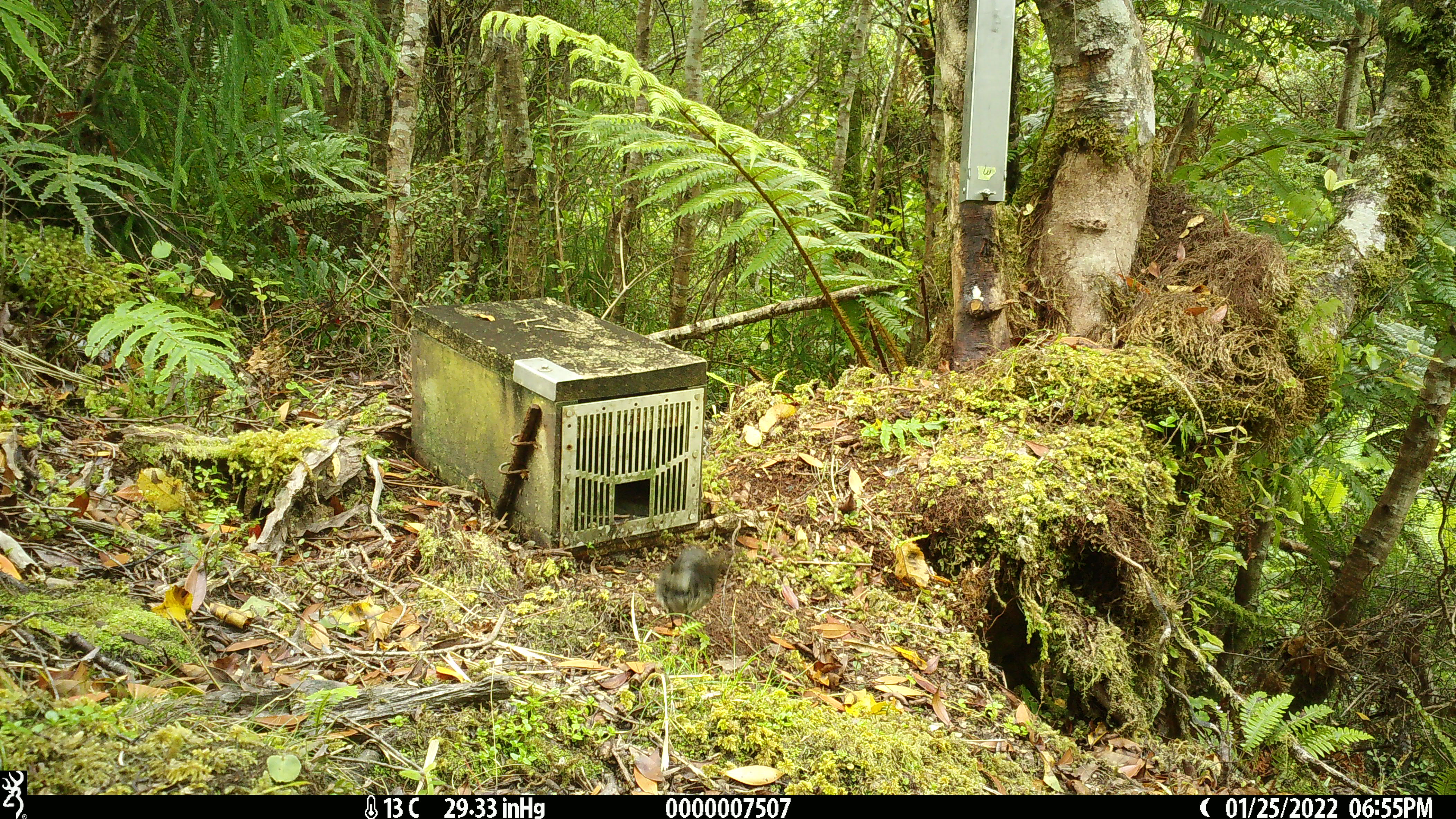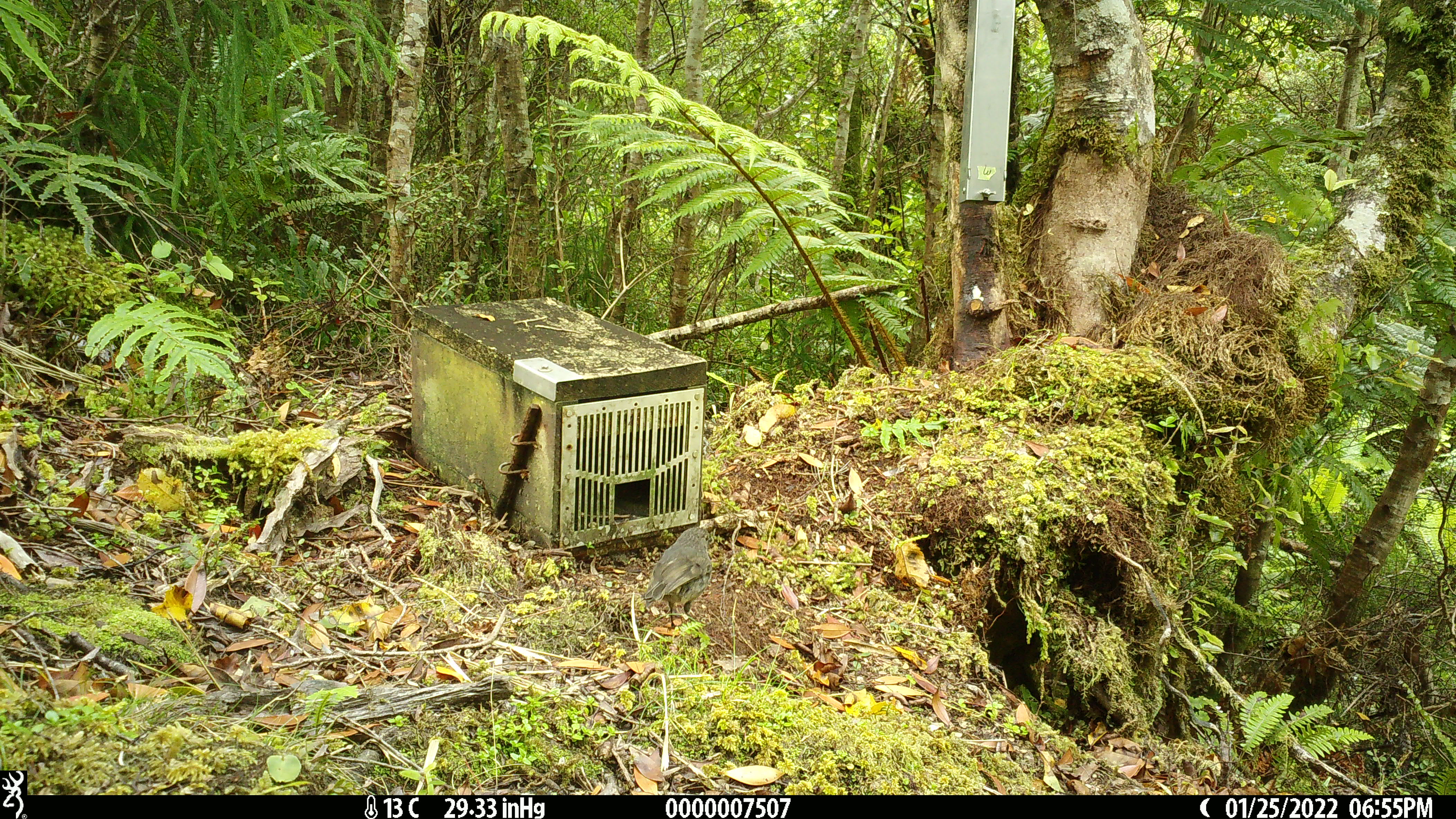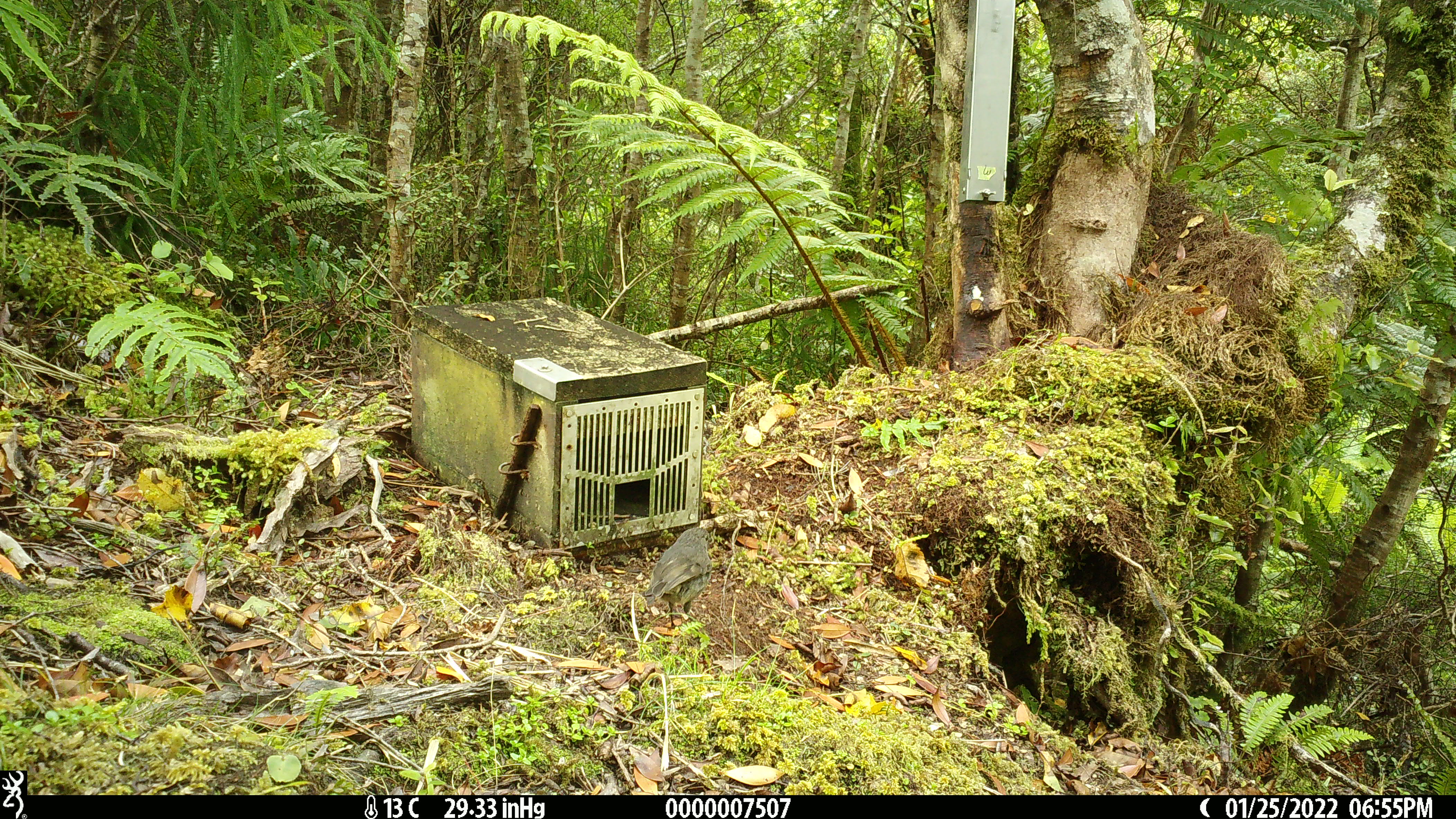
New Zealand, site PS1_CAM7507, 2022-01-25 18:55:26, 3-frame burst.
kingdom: Animalia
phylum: Chordata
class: Aves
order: Passeriformes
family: Petroicidae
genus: Petroica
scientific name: Petroica australis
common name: new zealand robin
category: robin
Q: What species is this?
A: Robin (new zealand robin) (Petroica australis).